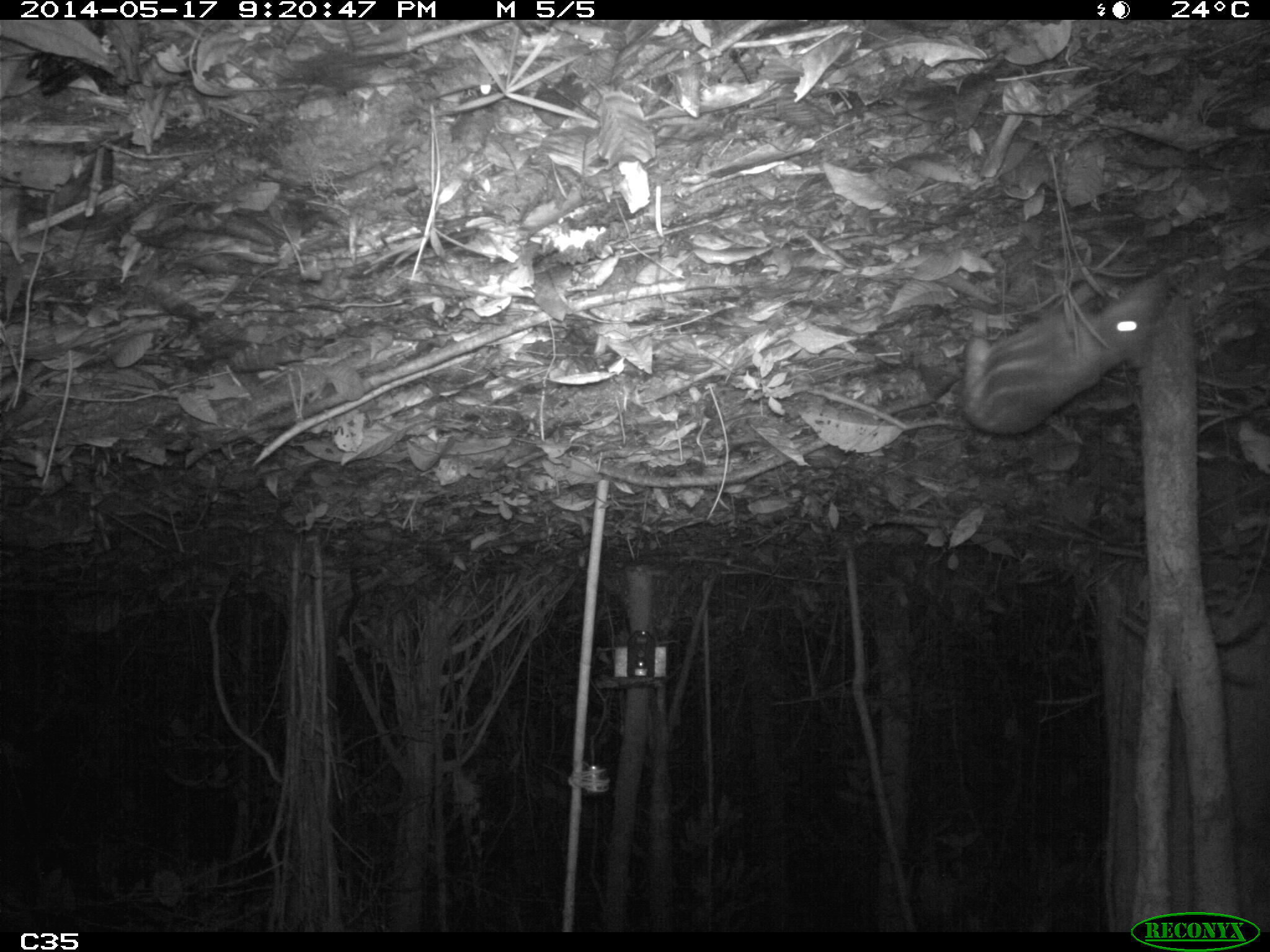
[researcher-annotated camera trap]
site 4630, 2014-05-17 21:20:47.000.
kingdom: Animalia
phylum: Chordata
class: Mammalia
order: Rodentia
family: Cuniculidae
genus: Cuniculus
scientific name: Cuniculus paca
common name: spotted paca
Cuniculus paca (spotted paca), count 2, age adult.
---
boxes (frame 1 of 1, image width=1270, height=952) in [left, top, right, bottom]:
cuniculus paca: [956, 268, 1167, 436]